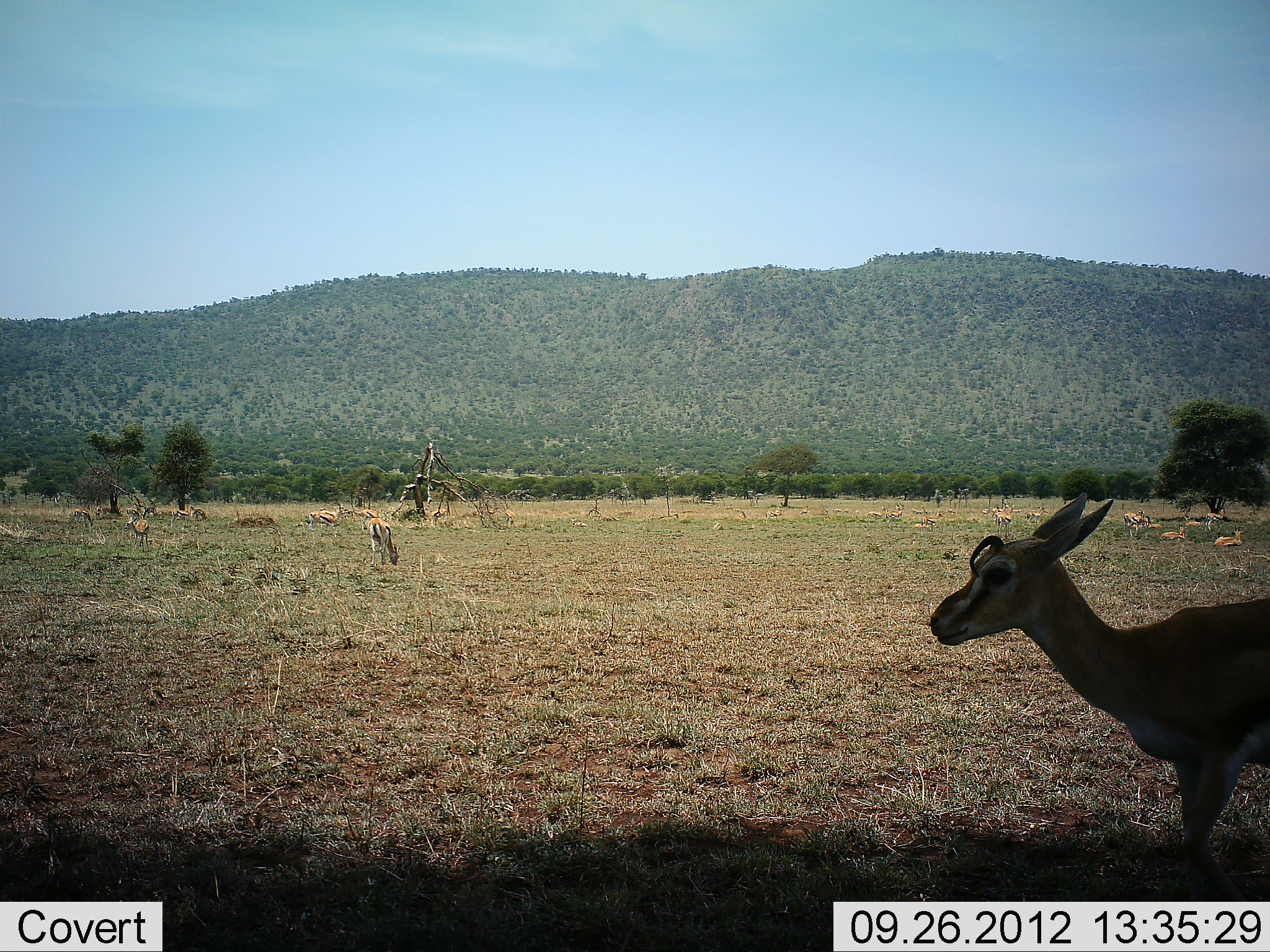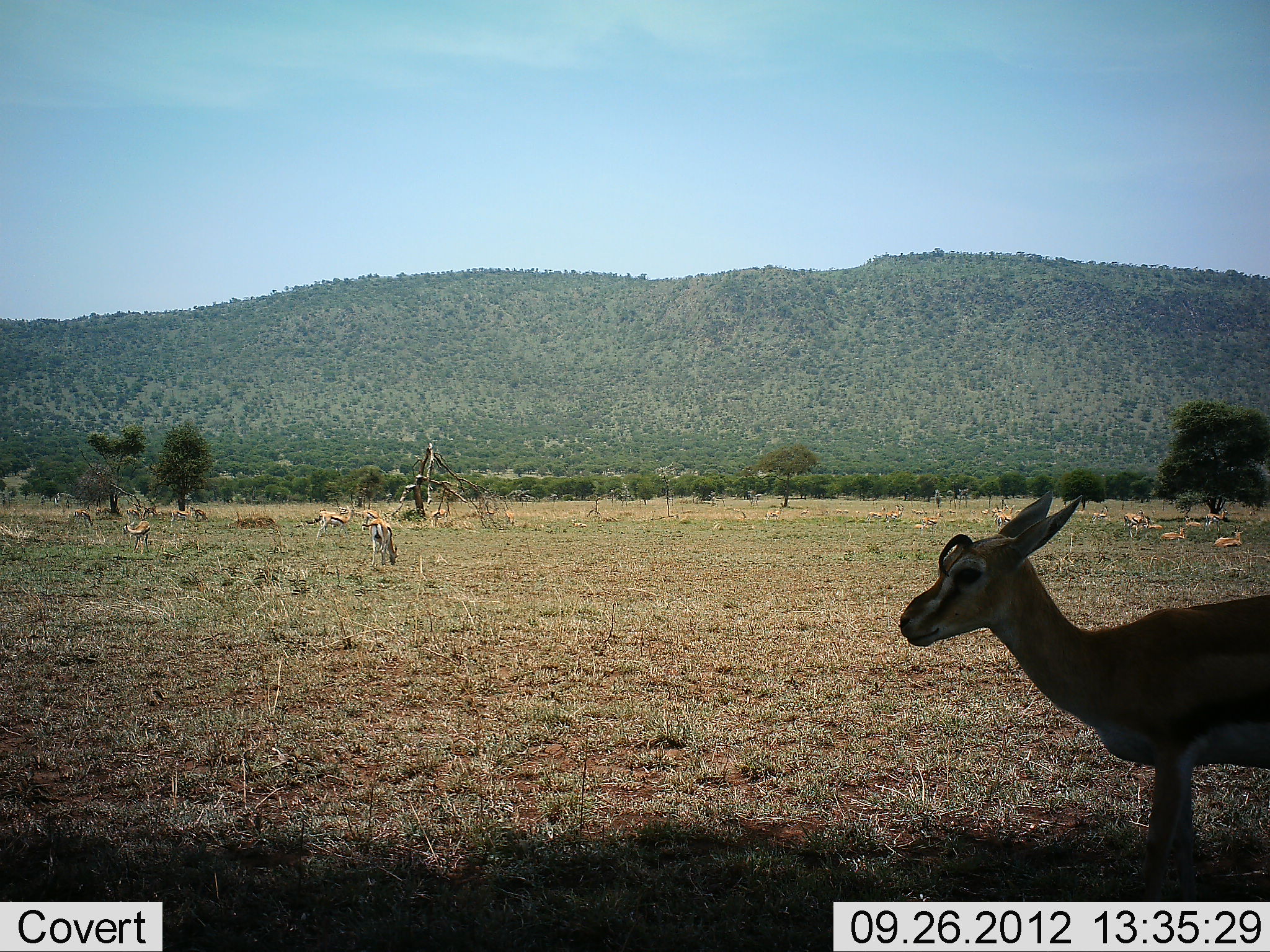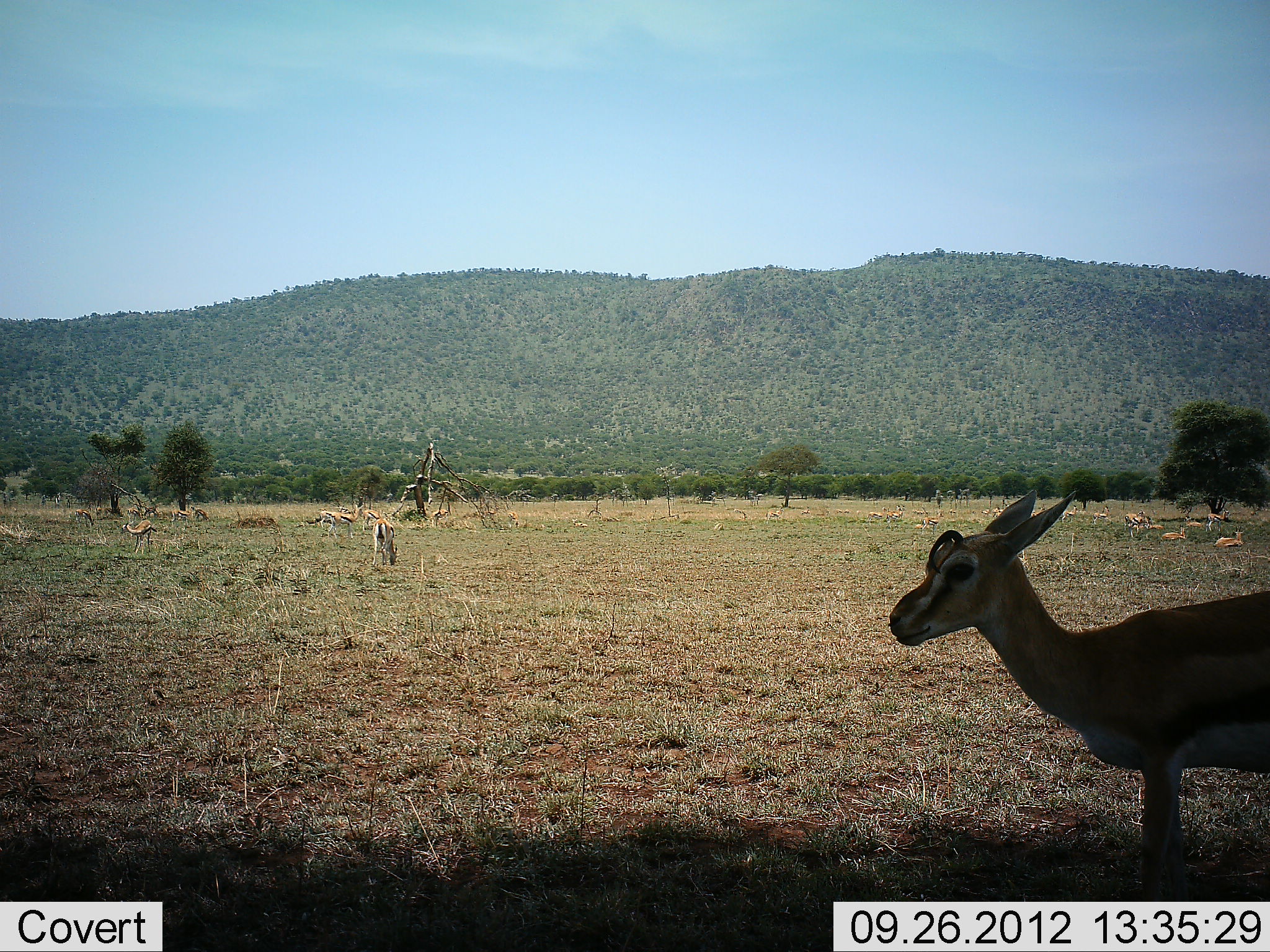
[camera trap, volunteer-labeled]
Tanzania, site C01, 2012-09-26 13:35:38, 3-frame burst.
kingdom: Animalia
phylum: Chordata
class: Mammalia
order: Artiodactyla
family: Bovidae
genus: Eudorcas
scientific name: Eudorcas thomsonii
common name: thomson's gazelle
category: gazellethomsons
Gazellethomsons (thomson's gazelle) (Eudorcas thomsonii), count 10. Behavior (volunteer vote fractions): standing 60%, resting 30%, moving 60%, interacting 0%. Young present (vote fraction): 20%. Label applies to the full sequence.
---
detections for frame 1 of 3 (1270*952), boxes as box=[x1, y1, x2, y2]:
animal: box=[930, 493, 1270, 903]; box=[1212, 530, 1242, 547]; box=[1205, 508, 1227, 530]; box=[1158, 527, 1188, 543]; box=[1185, 515, 1204, 533]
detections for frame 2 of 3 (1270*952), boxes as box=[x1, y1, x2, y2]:
animal: box=[899, 488, 1270, 902]; box=[1213, 524, 1246, 549]; box=[1122, 509, 1147, 538]; box=[1203, 509, 1230, 535]; box=[1159, 524, 1186, 543]; box=[1182, 515, 1204, 533]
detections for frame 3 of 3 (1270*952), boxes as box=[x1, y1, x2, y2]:
animal: box=[889, 488, 1270, 902]; box=[1215, 525, 1245, 549]; box=[1205, 508, 1231, 534]; box=[1161, 525, 1185, 543]; box=[1184, 513, 1206, 531]; box=[1147, 521, 1164, 533]